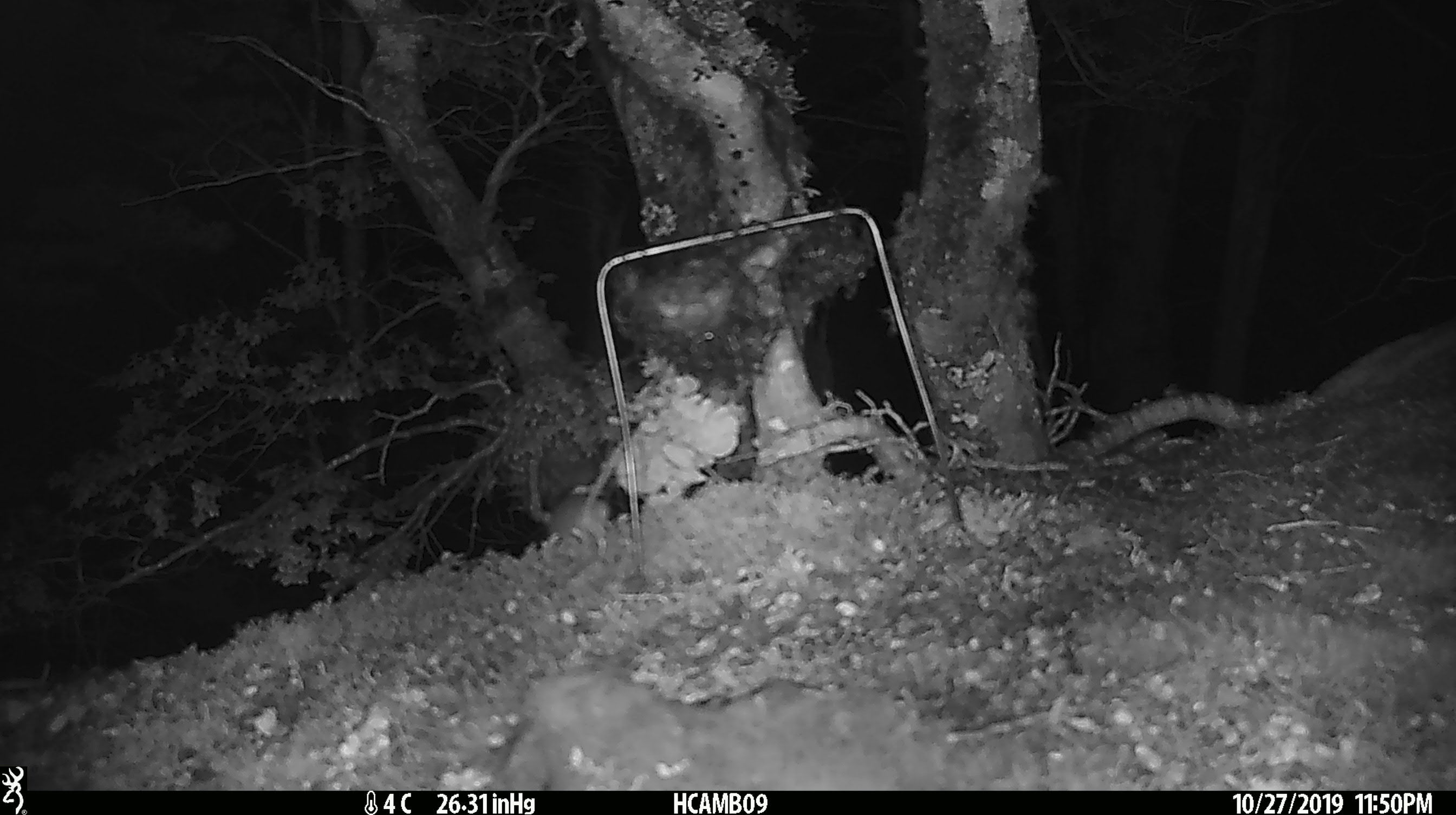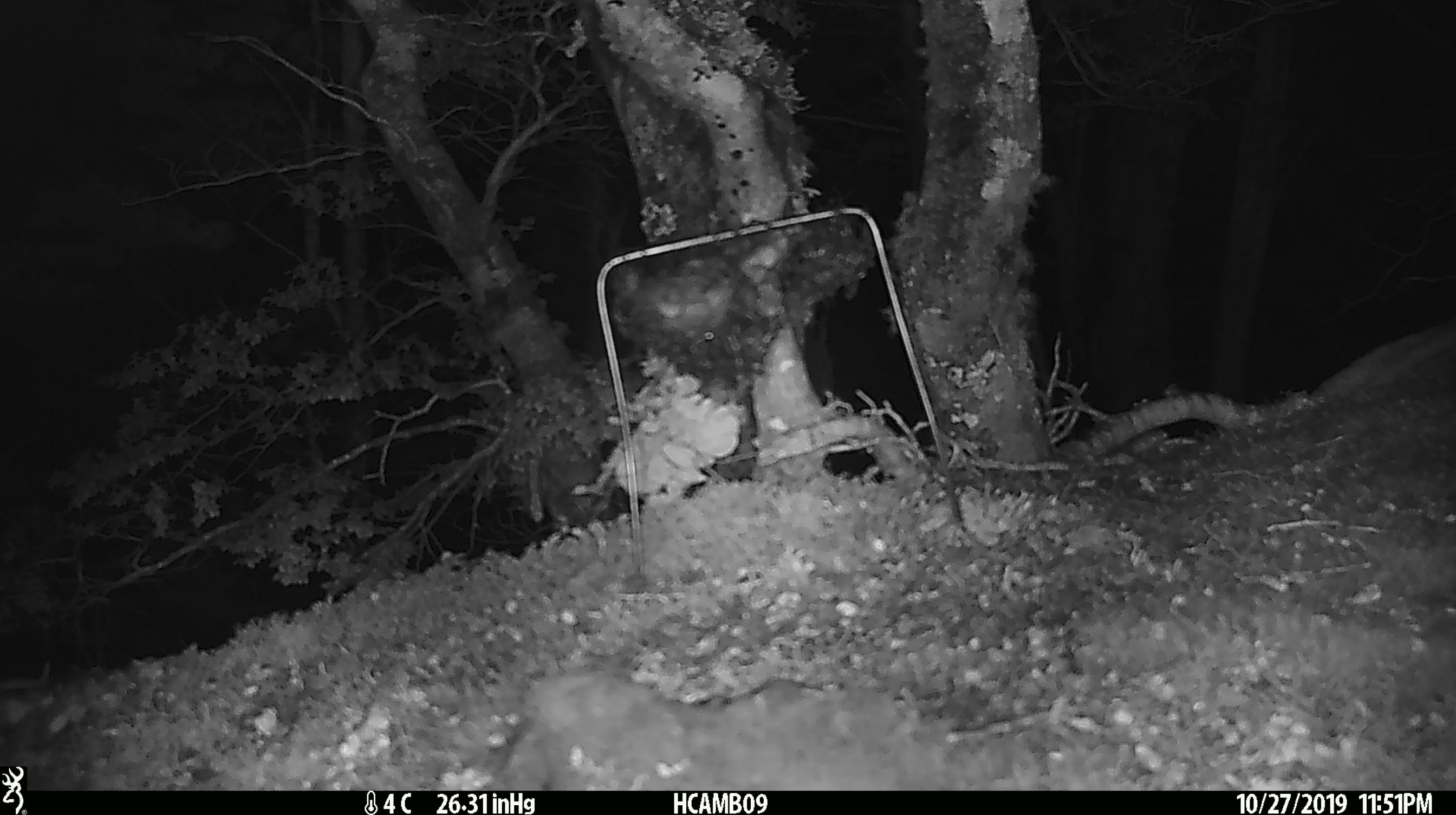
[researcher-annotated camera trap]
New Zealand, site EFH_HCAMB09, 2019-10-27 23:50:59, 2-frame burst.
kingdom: Animalia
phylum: Chordata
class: Mammalia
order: Rodentia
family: Muridae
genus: Mus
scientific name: Mus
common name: mouse